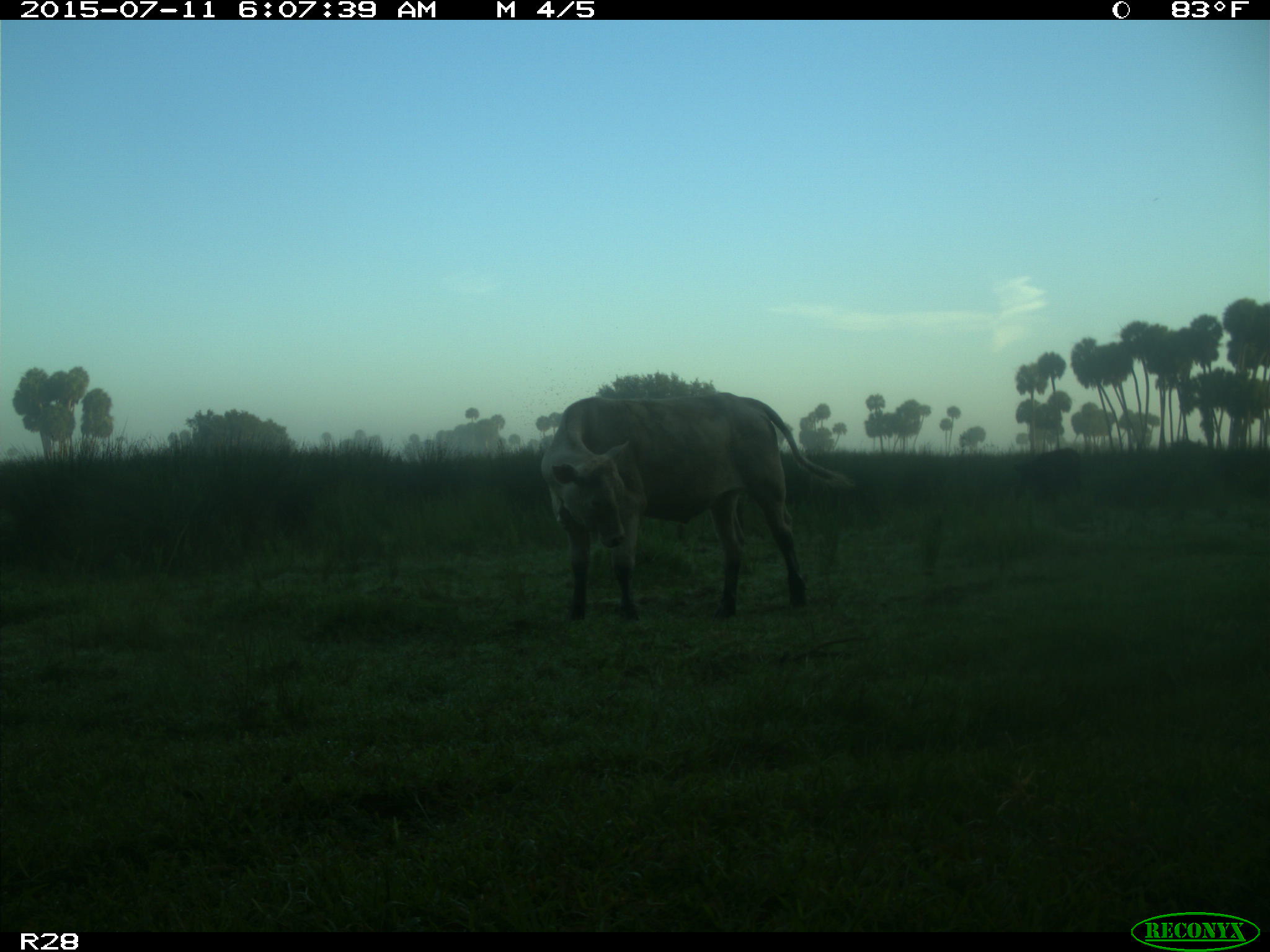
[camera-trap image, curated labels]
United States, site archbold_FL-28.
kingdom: Animalia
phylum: Chordata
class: Mammalia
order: Artiodactyla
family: Bovidae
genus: Bos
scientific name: Bos taurus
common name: domestic cow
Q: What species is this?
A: Bos taurus (domestic cow).